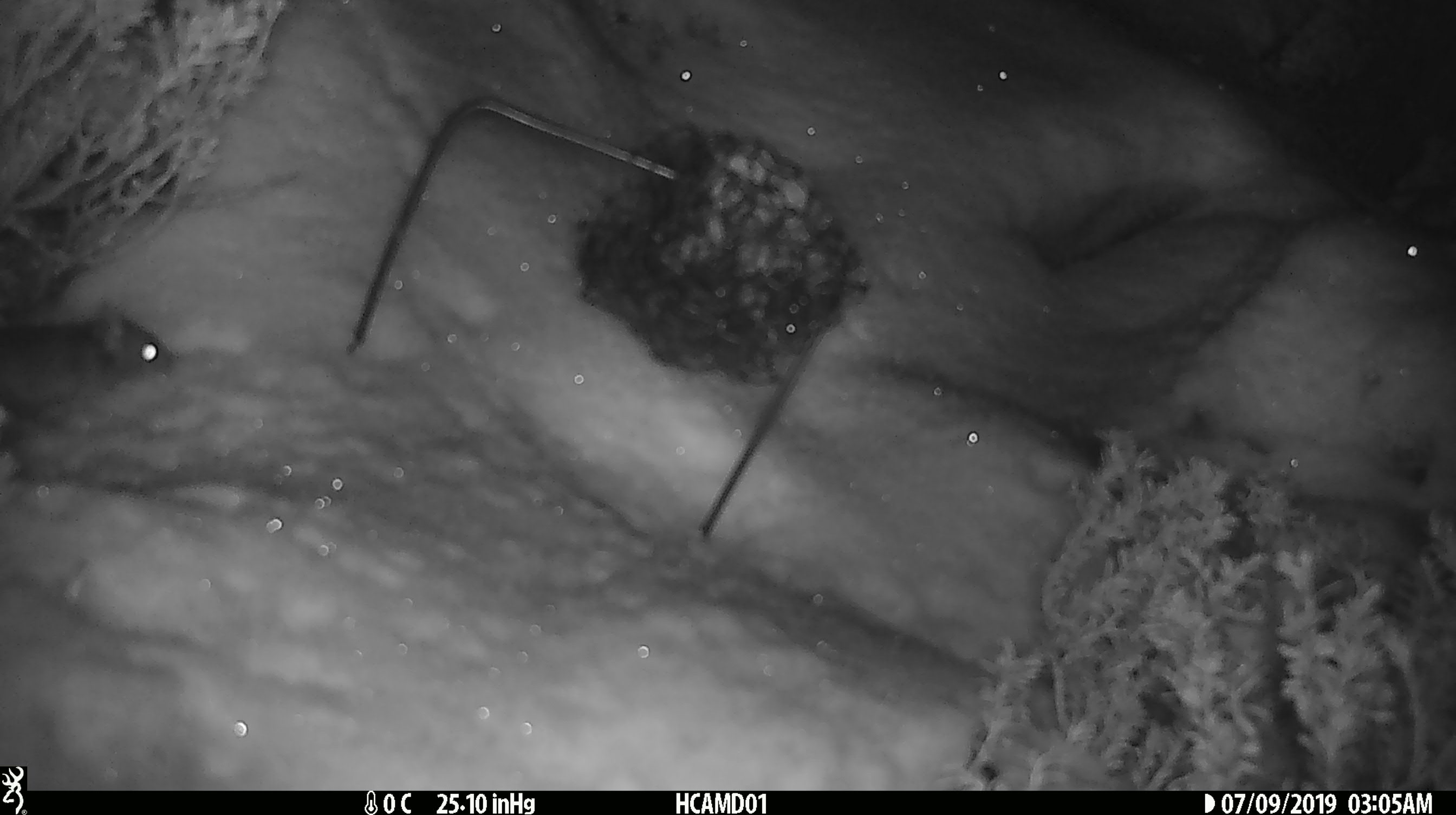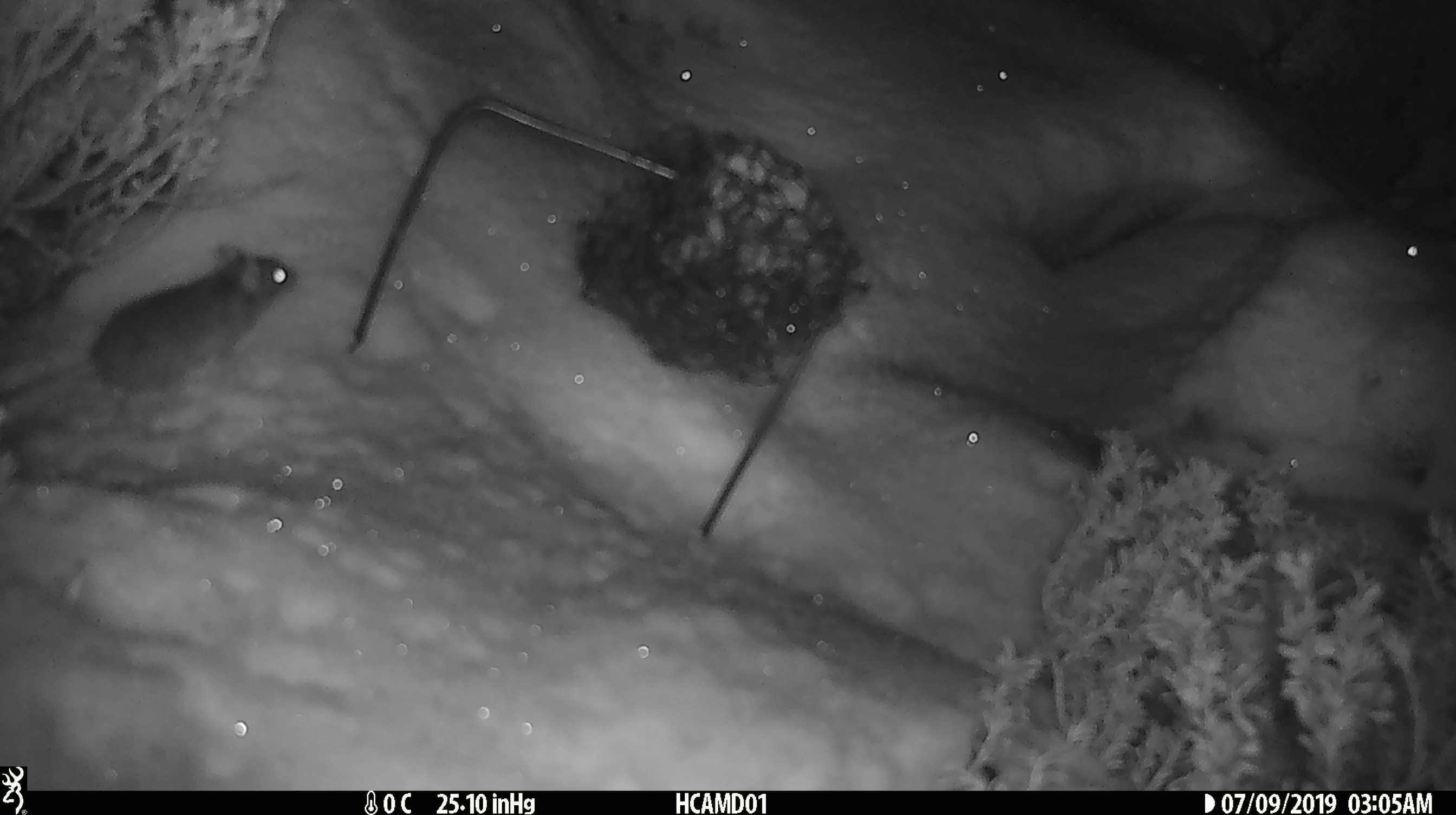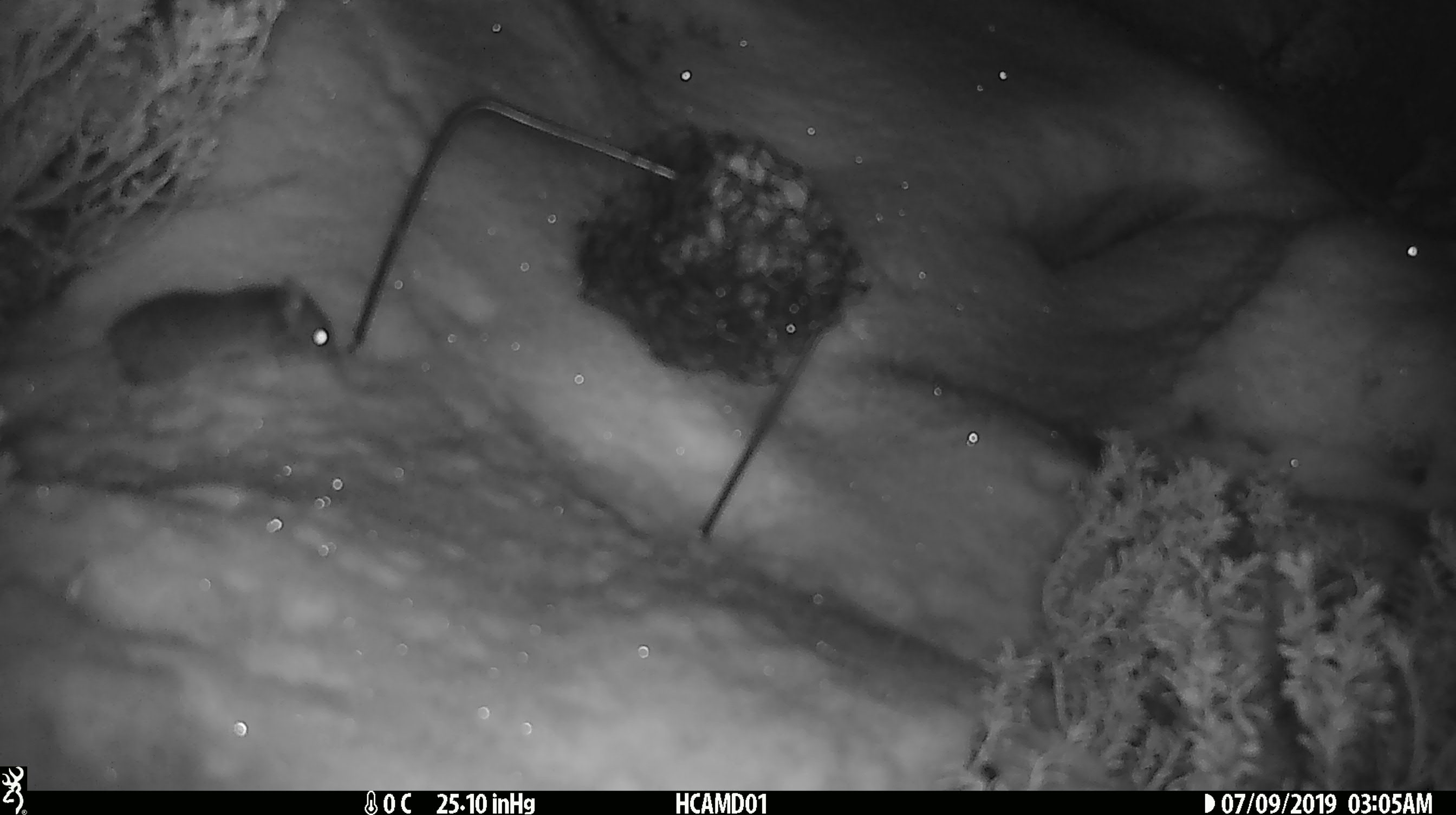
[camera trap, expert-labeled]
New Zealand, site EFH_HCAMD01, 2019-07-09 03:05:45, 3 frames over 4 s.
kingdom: Animalia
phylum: Chordata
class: Mammalia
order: Rodentia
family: Muridae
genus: Mus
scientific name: Mus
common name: mouse